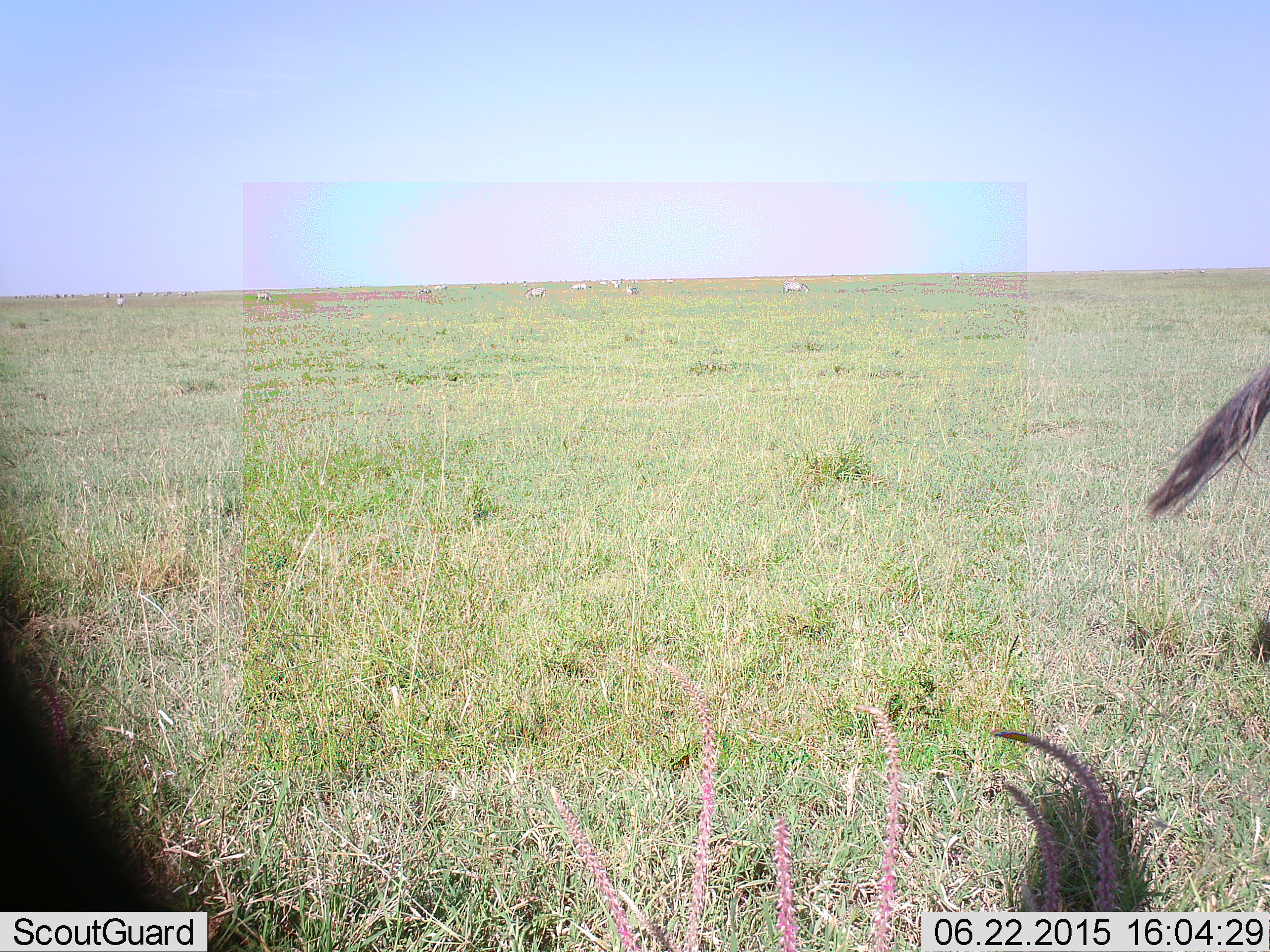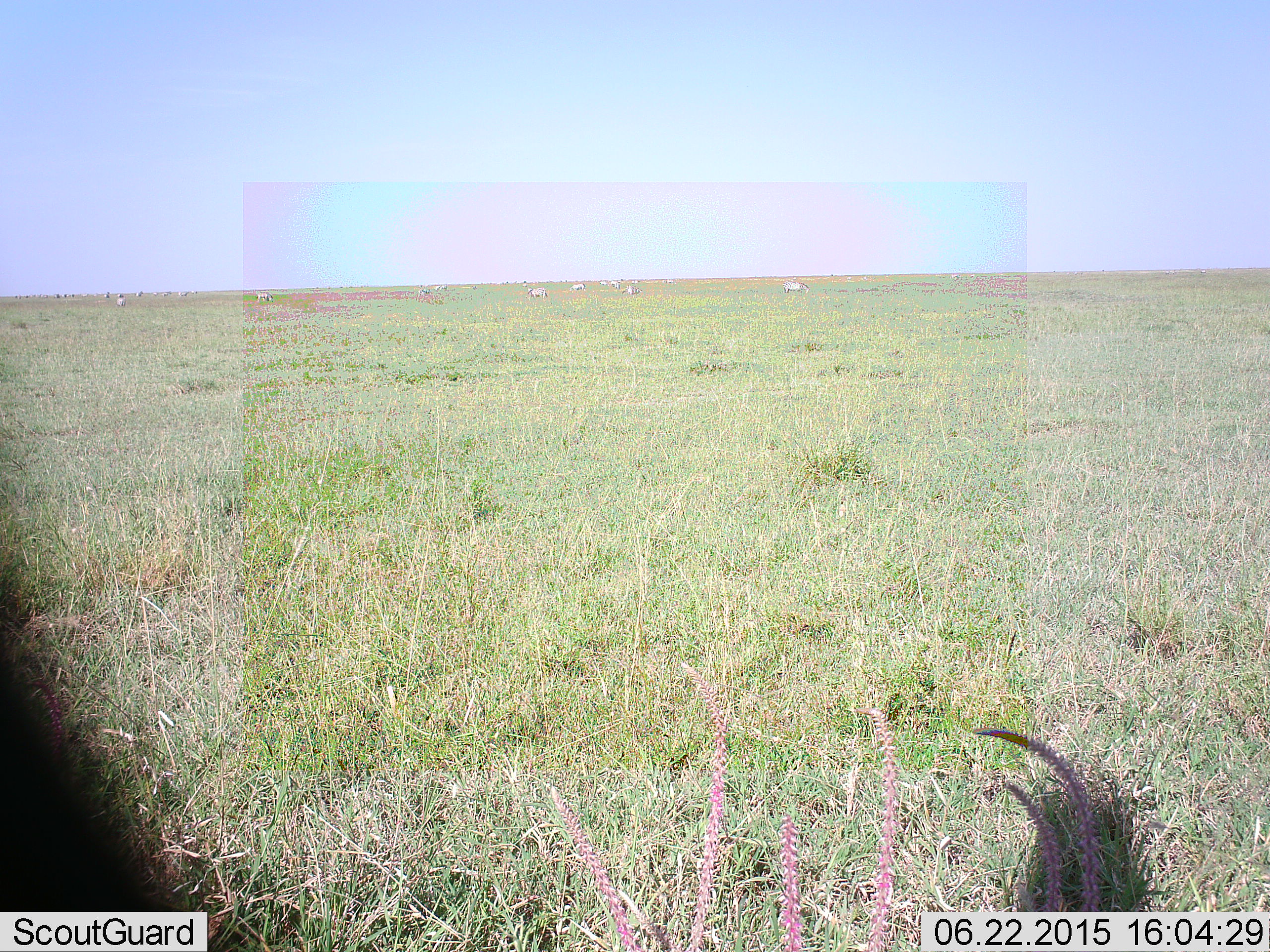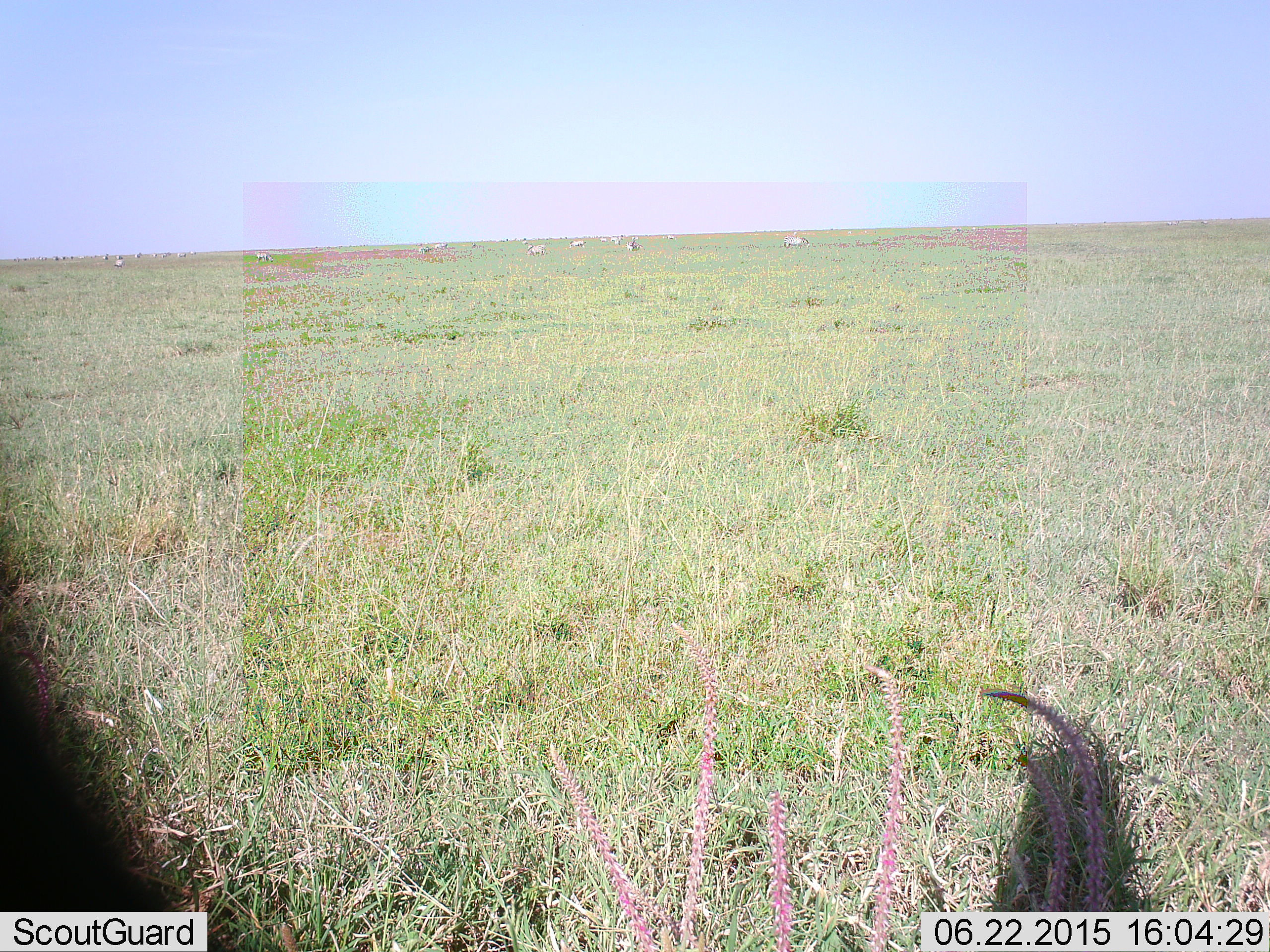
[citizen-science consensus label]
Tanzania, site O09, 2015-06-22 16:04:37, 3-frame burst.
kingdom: Animalia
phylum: Chordata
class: Mammalia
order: Artiodactyla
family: Bovidae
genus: Connochaetes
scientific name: Connochaetes taurinus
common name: blue wildebeest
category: wildebeest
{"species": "wildebeest (blue wildebeest) (Connochaetes taurinus)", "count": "1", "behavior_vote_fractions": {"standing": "58%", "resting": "8%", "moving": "42%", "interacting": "0%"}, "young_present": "0%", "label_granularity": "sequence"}